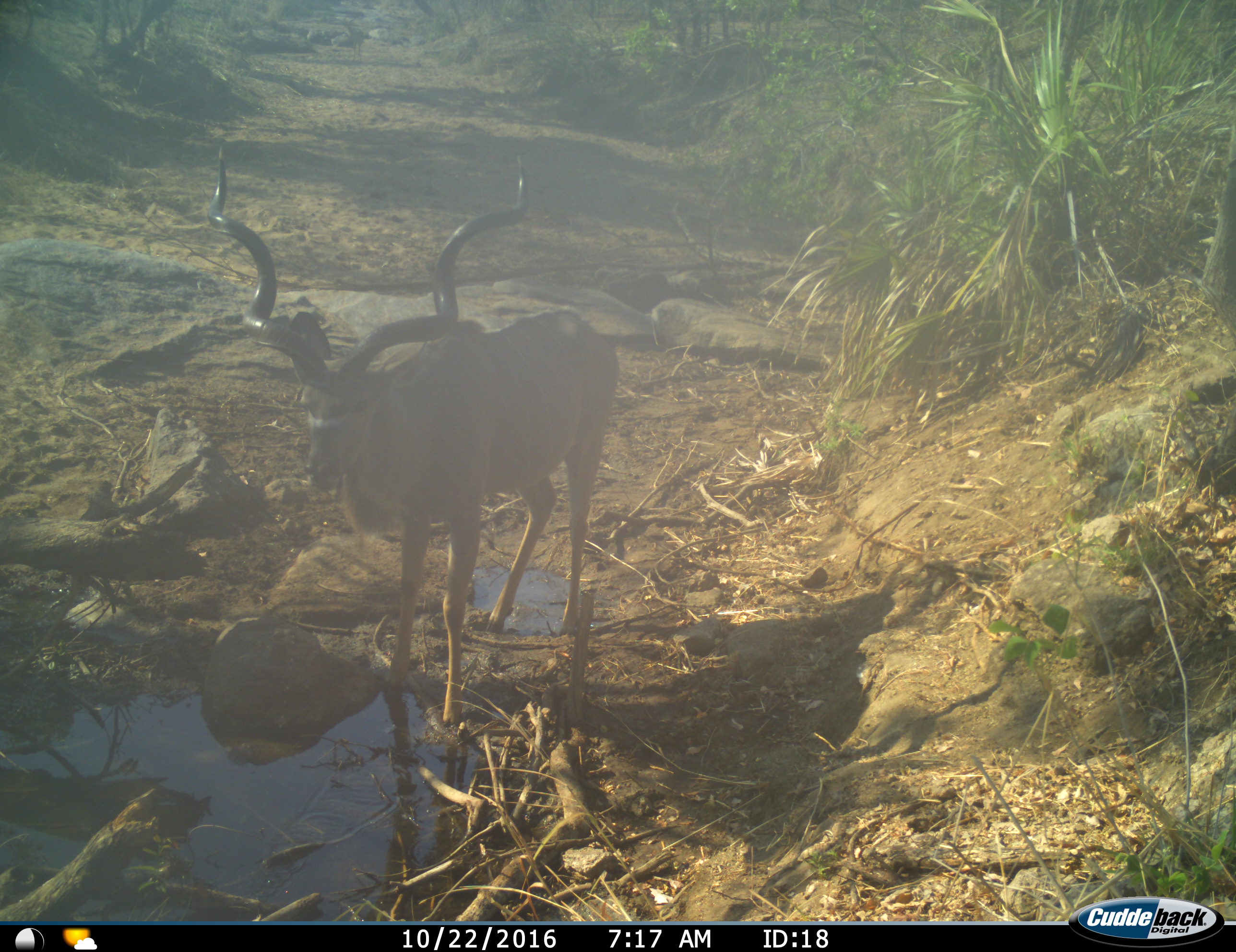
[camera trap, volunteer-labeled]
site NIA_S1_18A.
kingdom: Animalia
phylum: Chordata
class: Mammalia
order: Artiodactyla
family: Bovidae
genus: Tragelaphus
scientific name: Tragelaphus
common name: kudu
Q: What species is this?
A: Kudu (Tragelaphus).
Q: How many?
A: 1.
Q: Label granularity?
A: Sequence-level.